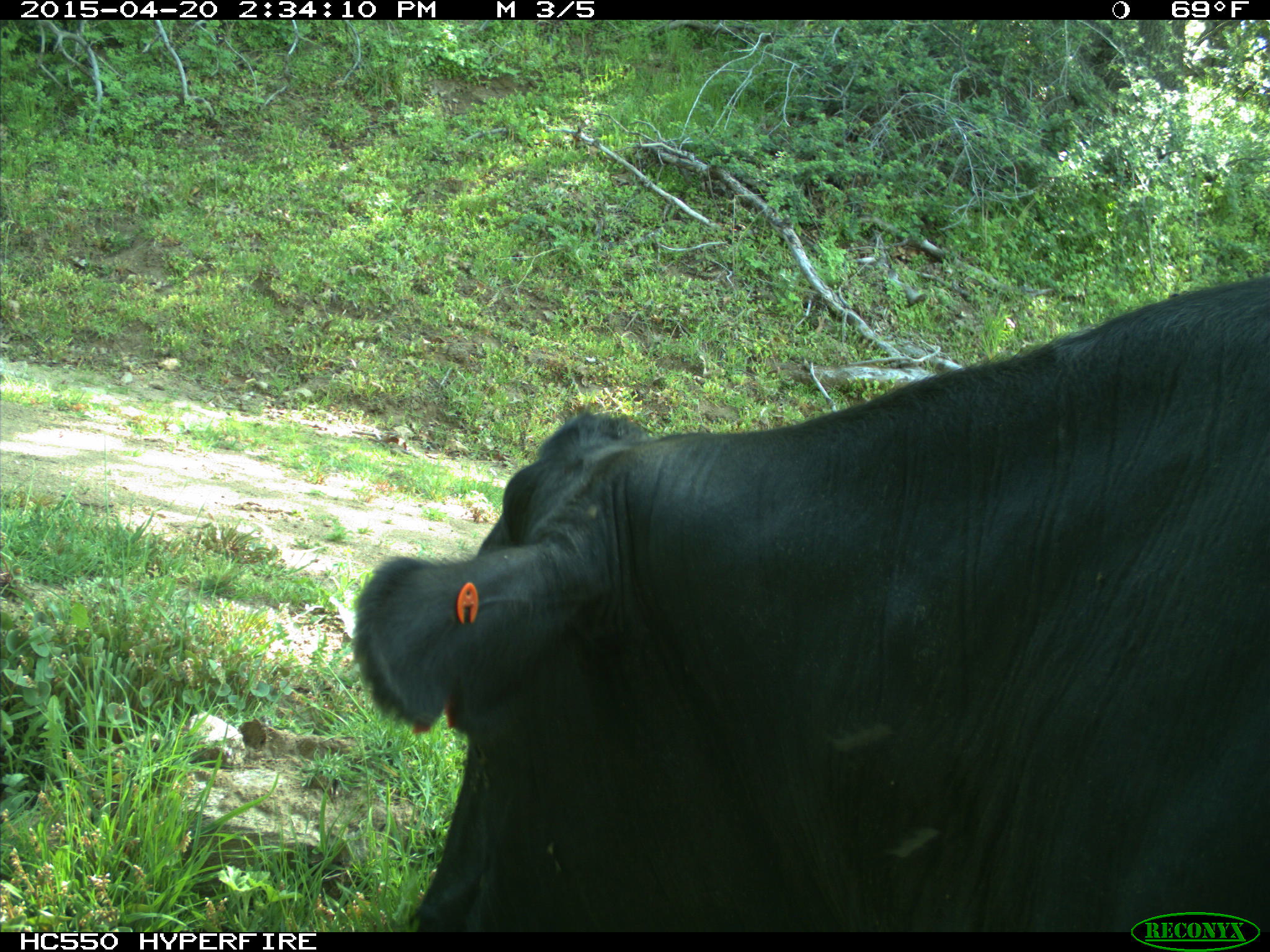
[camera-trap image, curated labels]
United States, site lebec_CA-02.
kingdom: Animalia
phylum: Chordata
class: Mammalia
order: Artiodactyla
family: Bovidae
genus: Bos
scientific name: Bos taurus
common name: domestic cow